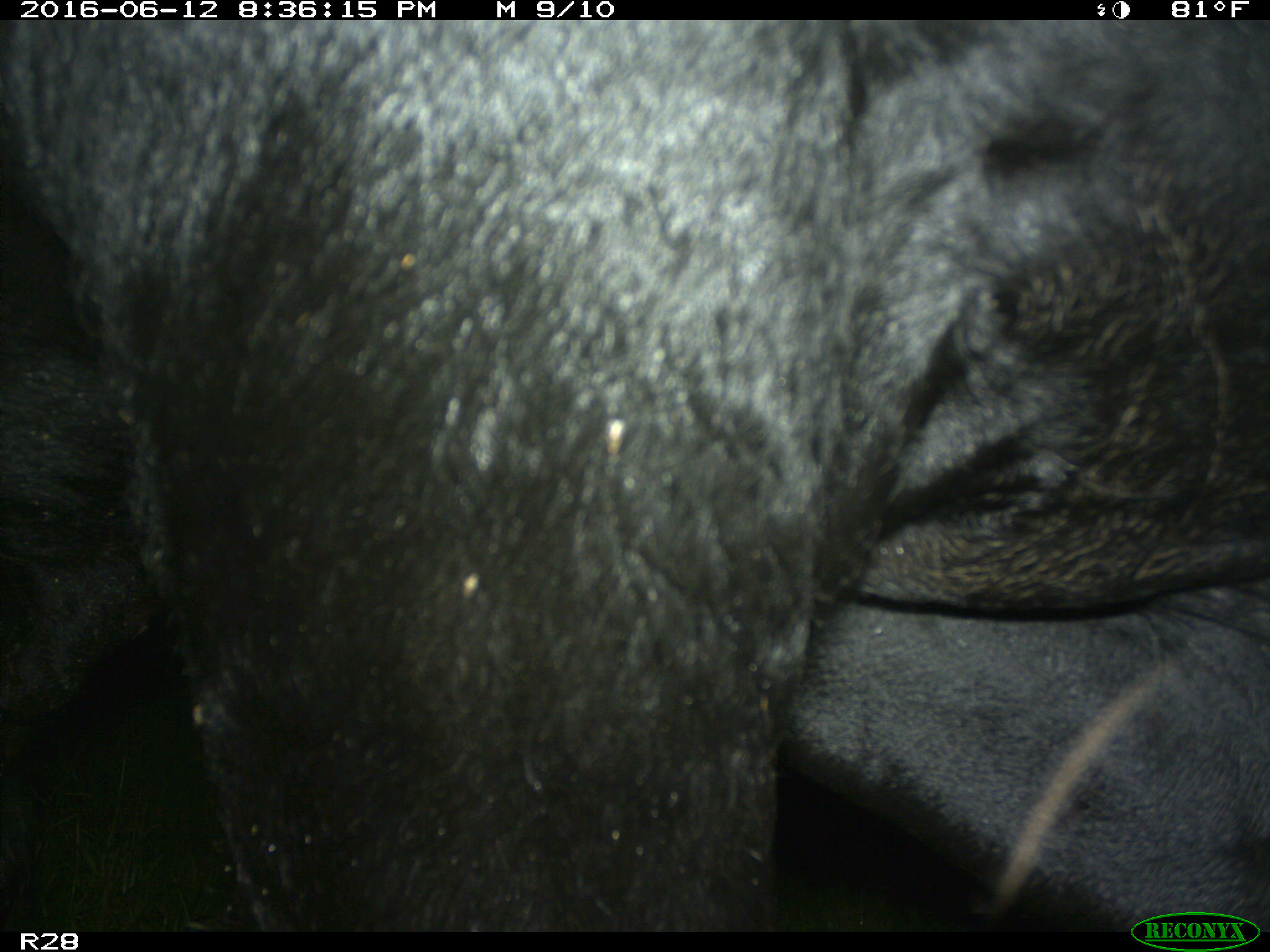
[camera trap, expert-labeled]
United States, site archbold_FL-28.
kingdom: Animalia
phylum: Chordata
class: Mammalia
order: Artiodactyla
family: Bovidae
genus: Bos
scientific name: Bos taurus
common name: domestic cow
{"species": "Bos taurus (domestic cow)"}